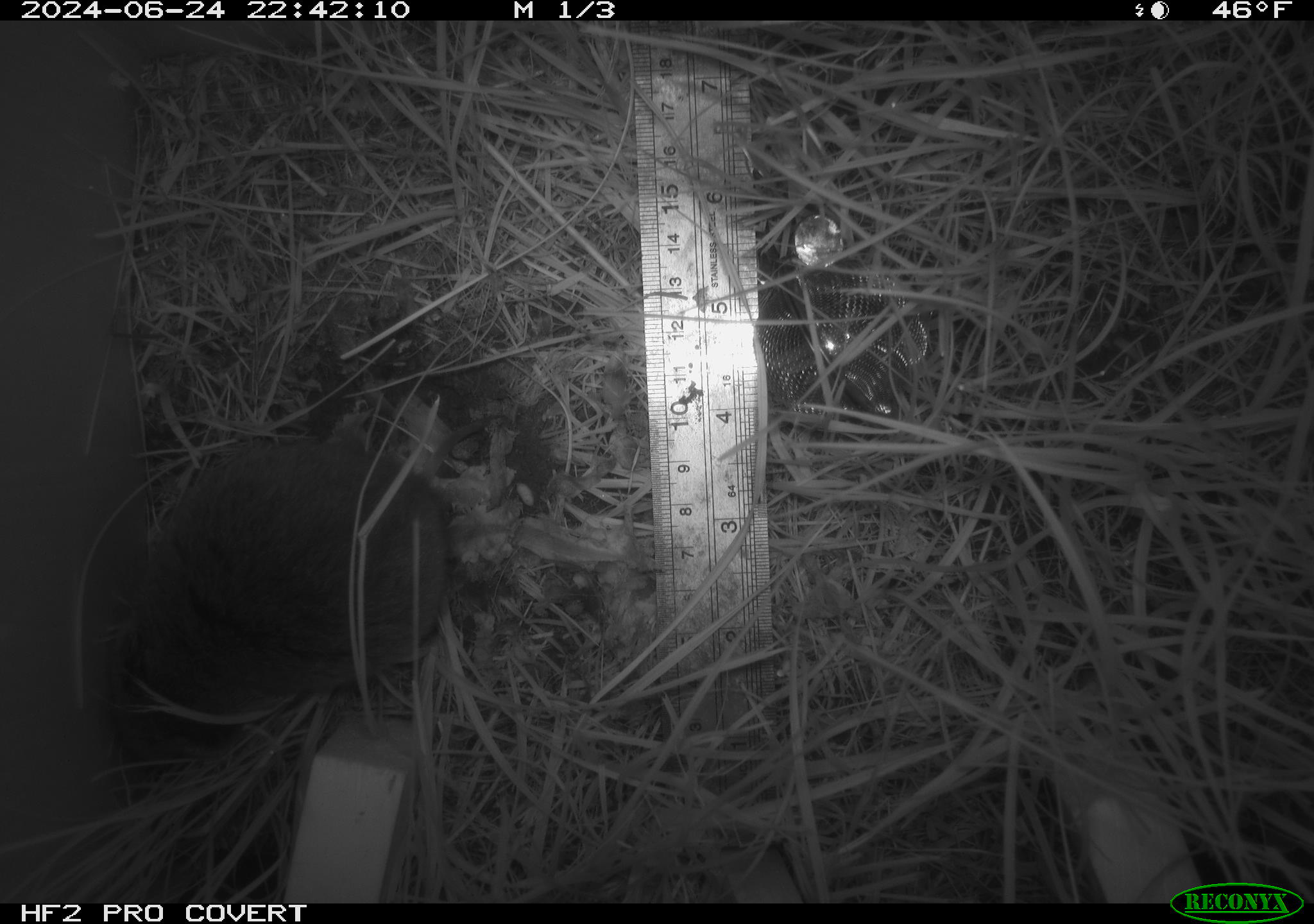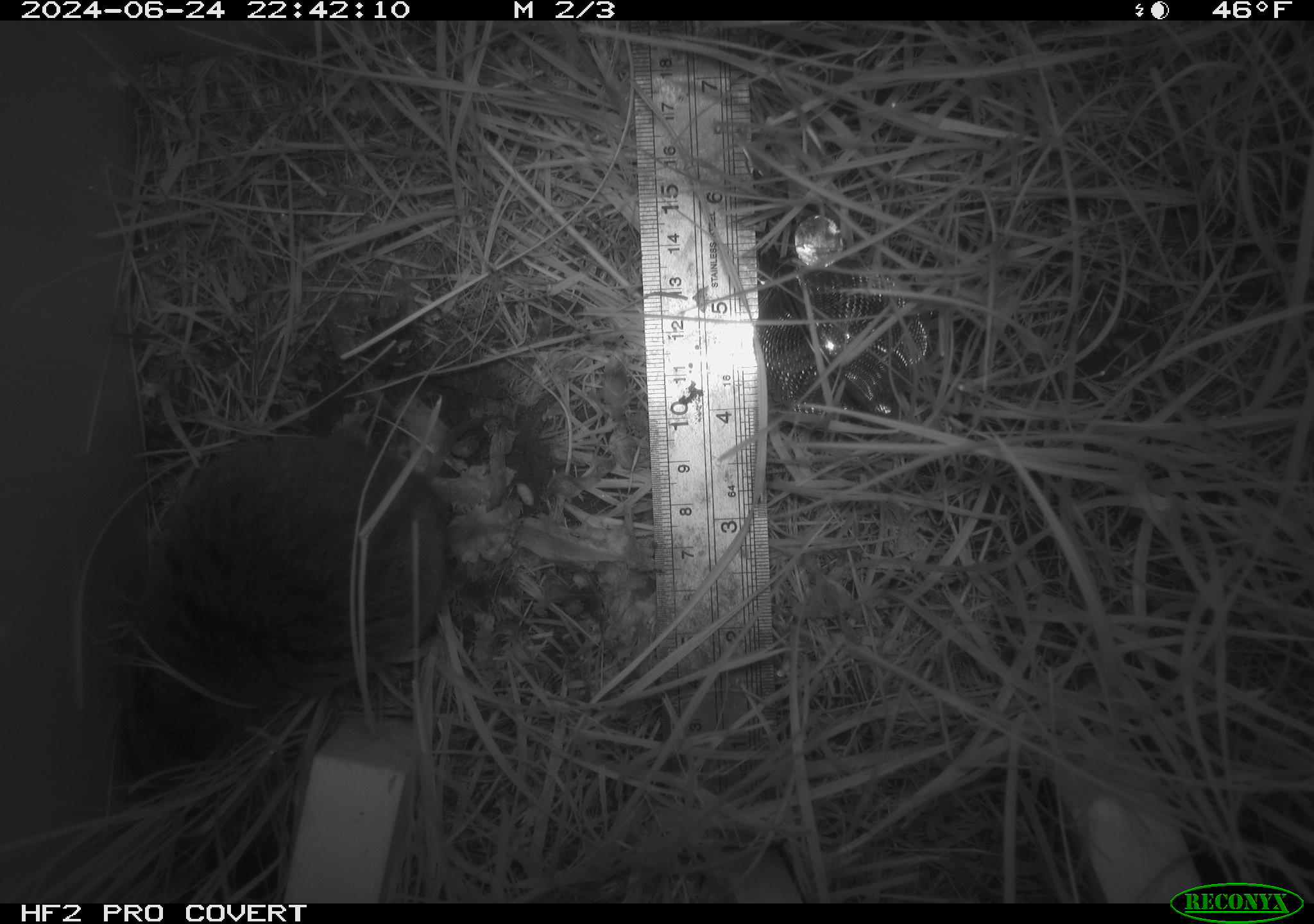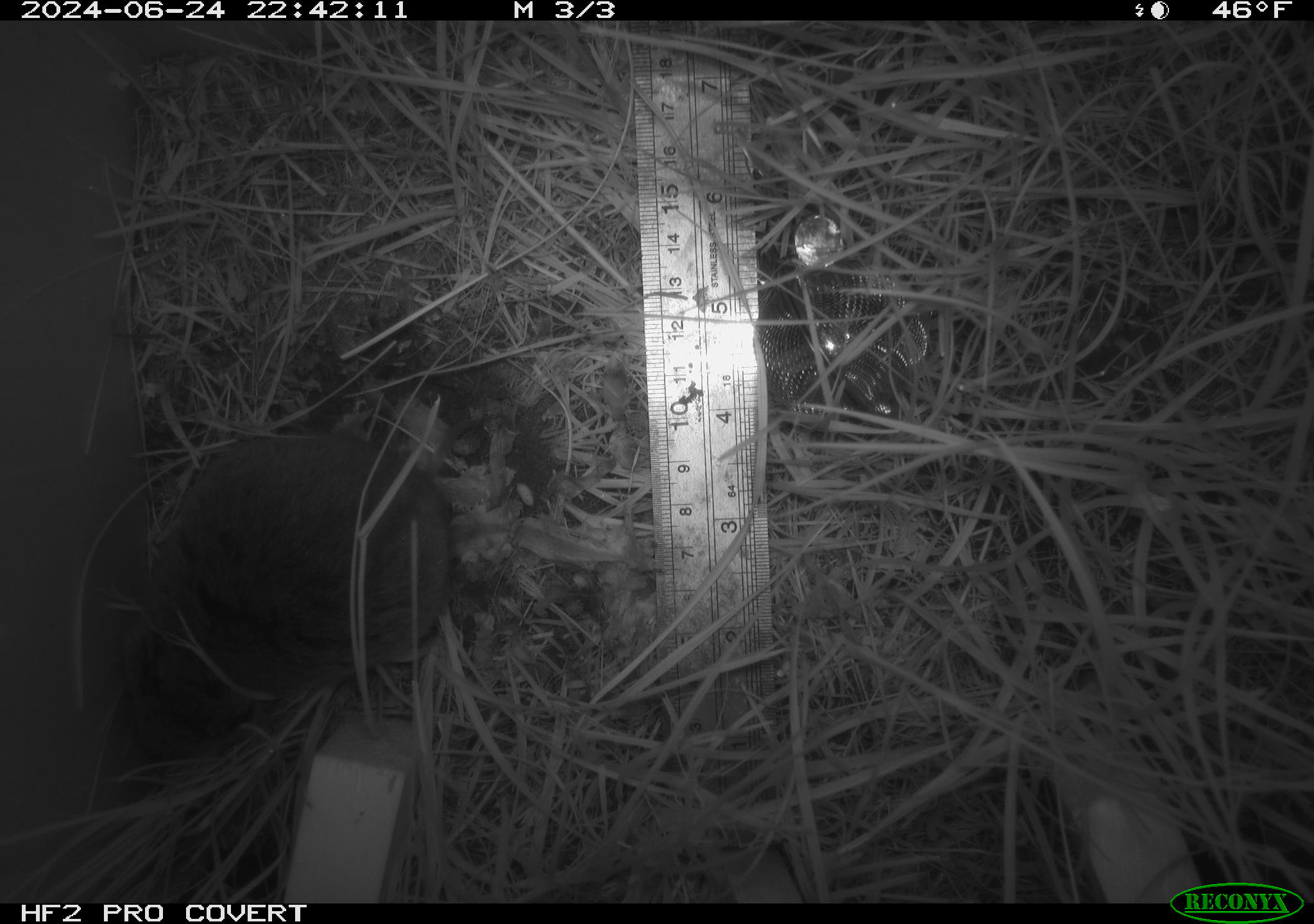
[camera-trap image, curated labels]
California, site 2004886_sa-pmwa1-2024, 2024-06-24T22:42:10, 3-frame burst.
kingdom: Animalia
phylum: Chordata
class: Mammalia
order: Rodentia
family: Cricetidae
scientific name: Arvicolinae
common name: voles, lemmings, and muskrats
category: arvicolinae subfamily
Arvicolinae subfamily (voles, lemmings, and muskrats) (Arvicolinae).